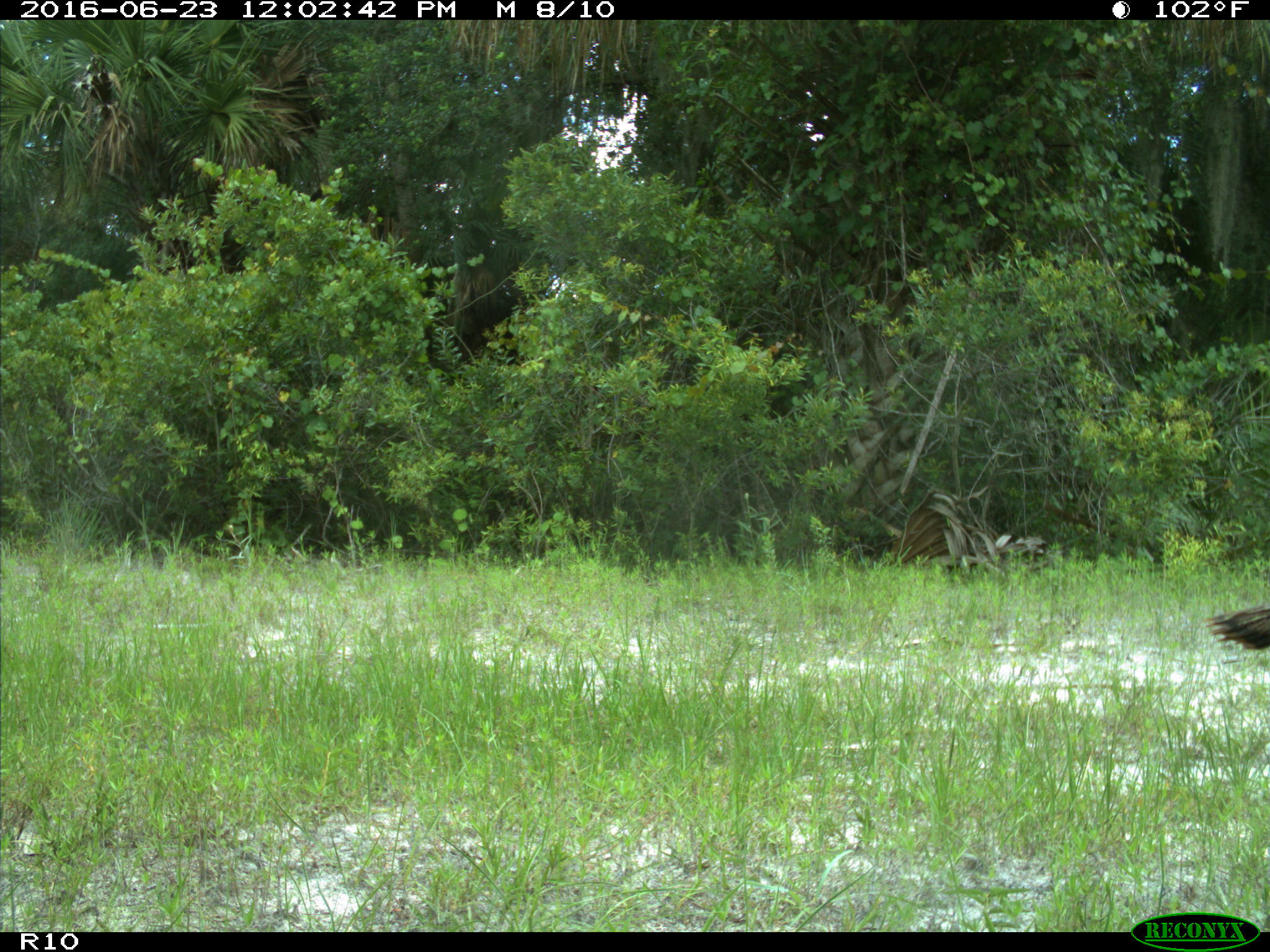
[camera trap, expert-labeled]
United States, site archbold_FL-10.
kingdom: Animalia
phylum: Chordata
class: Aves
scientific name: Aves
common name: birds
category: unidentified bird